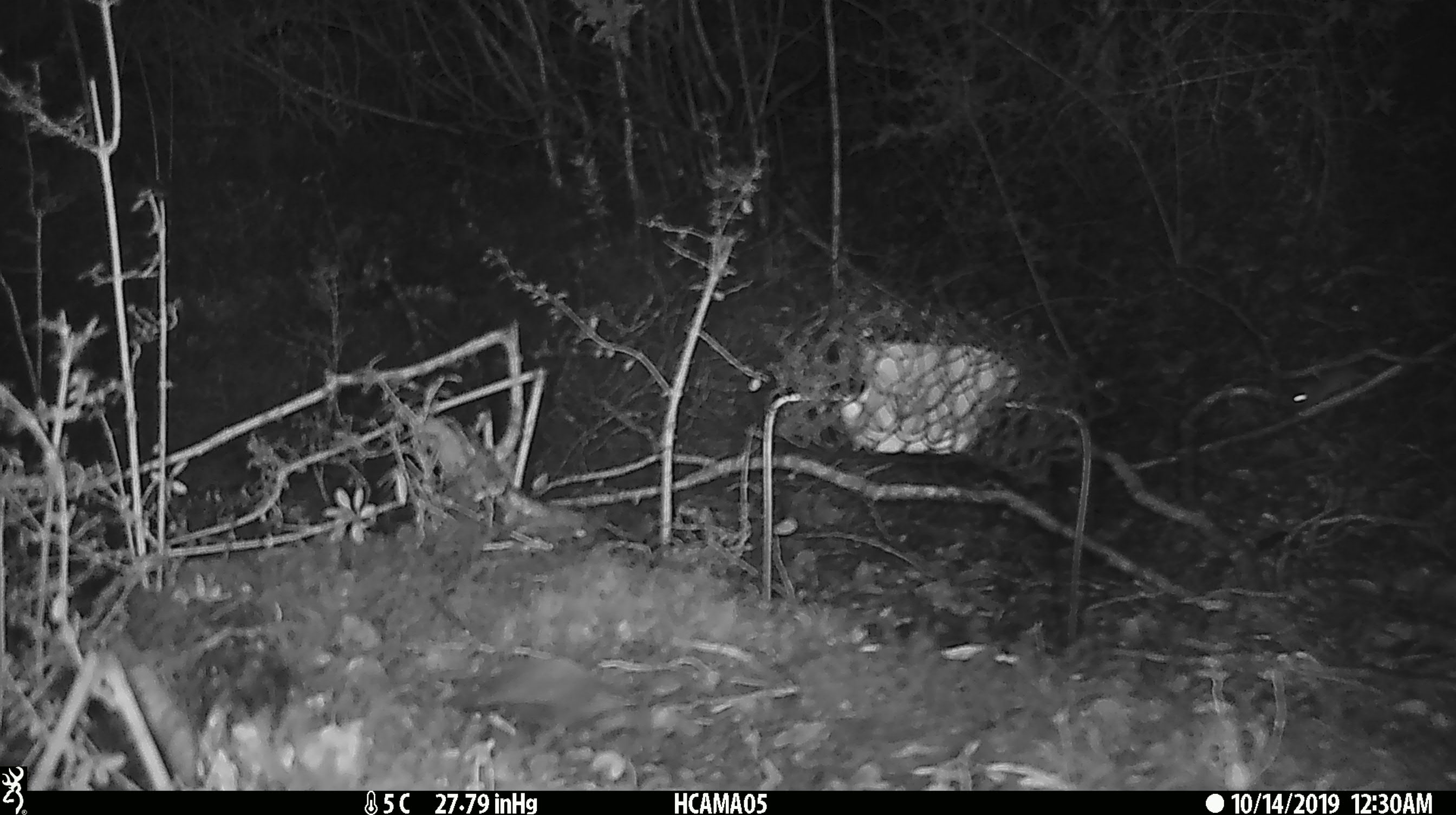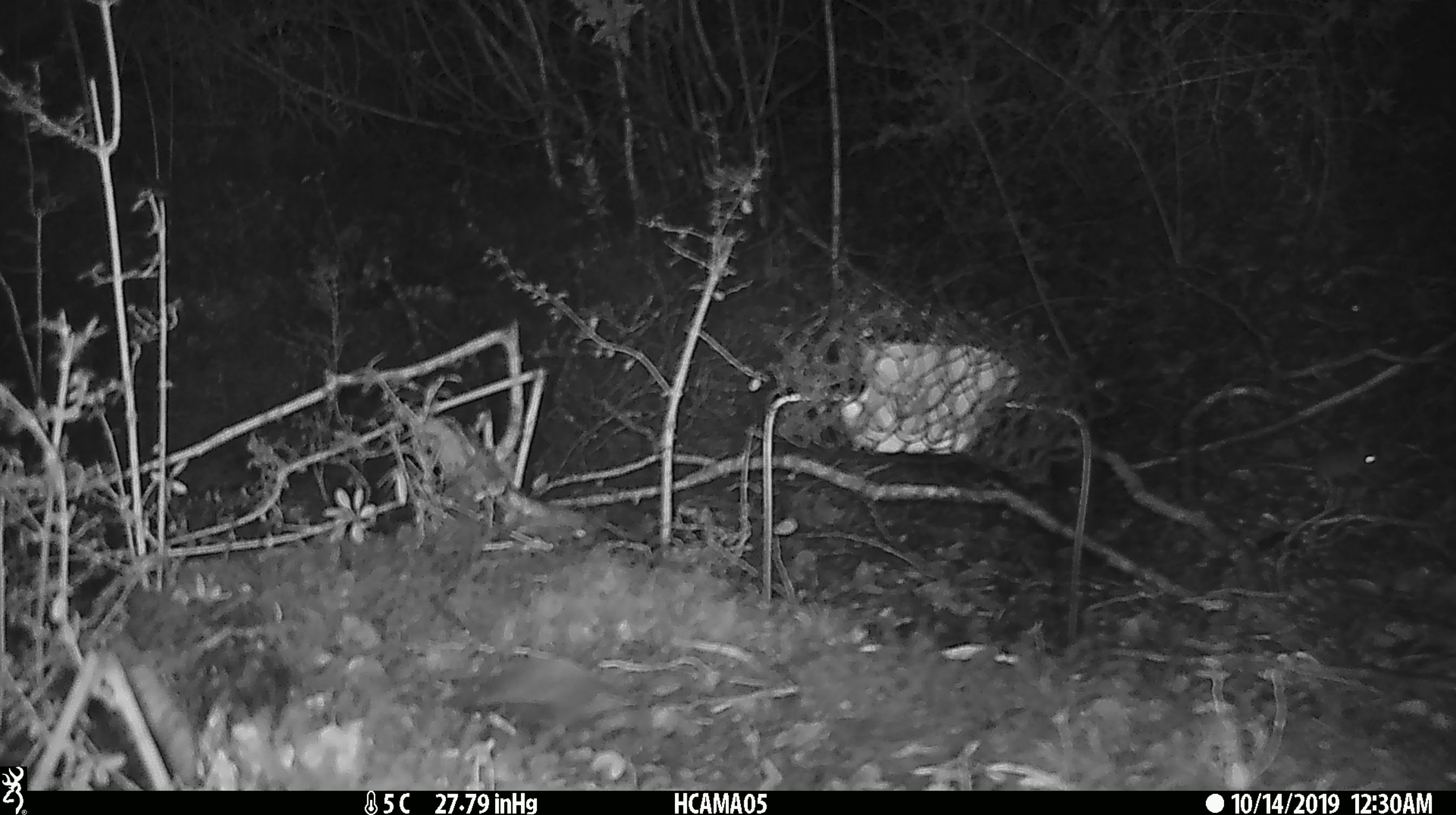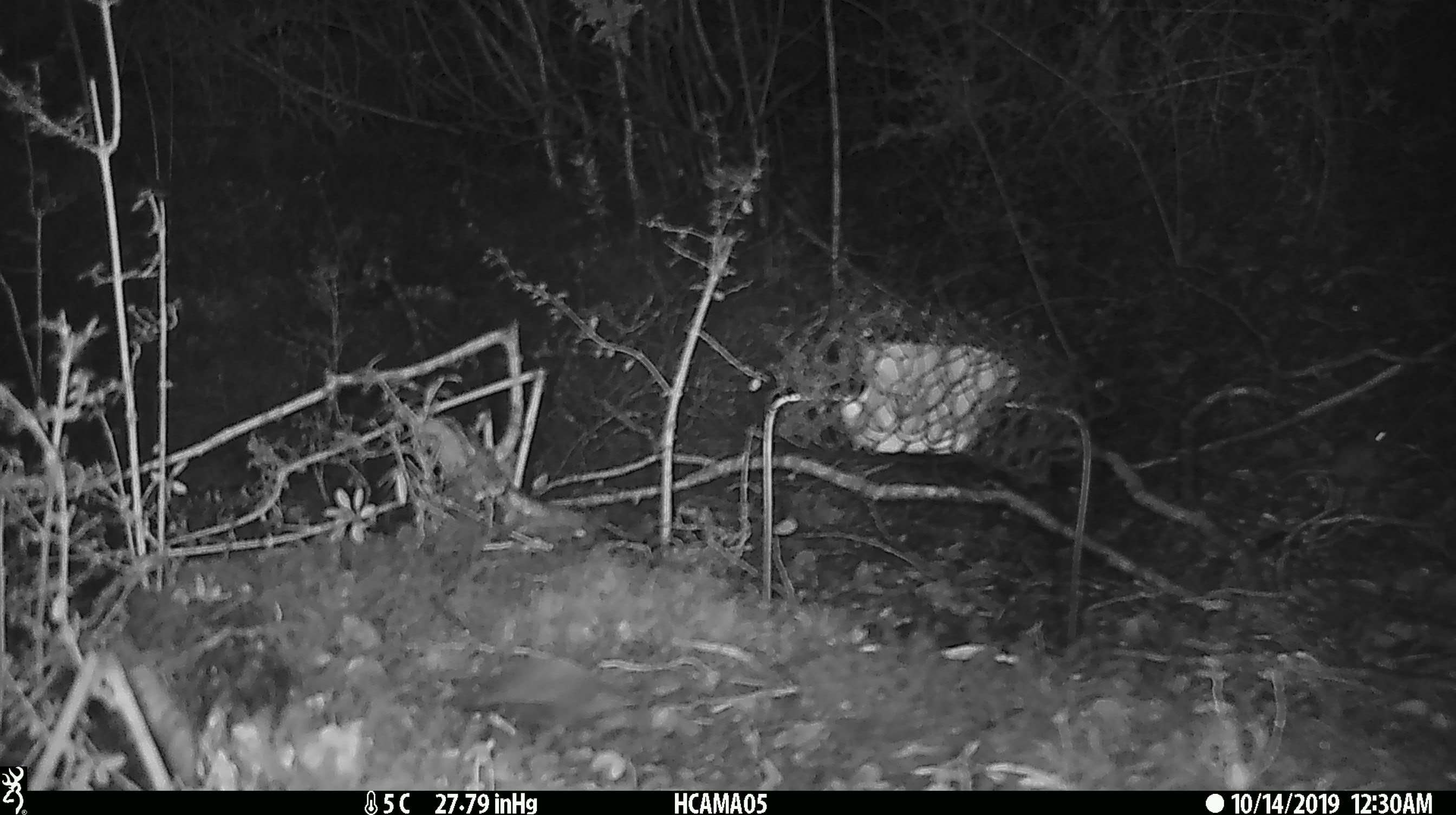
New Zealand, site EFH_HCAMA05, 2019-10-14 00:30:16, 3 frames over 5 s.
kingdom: Animalia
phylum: Chordata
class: Mammalia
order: Rodentia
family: Muridae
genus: Mus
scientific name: Mus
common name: mouse